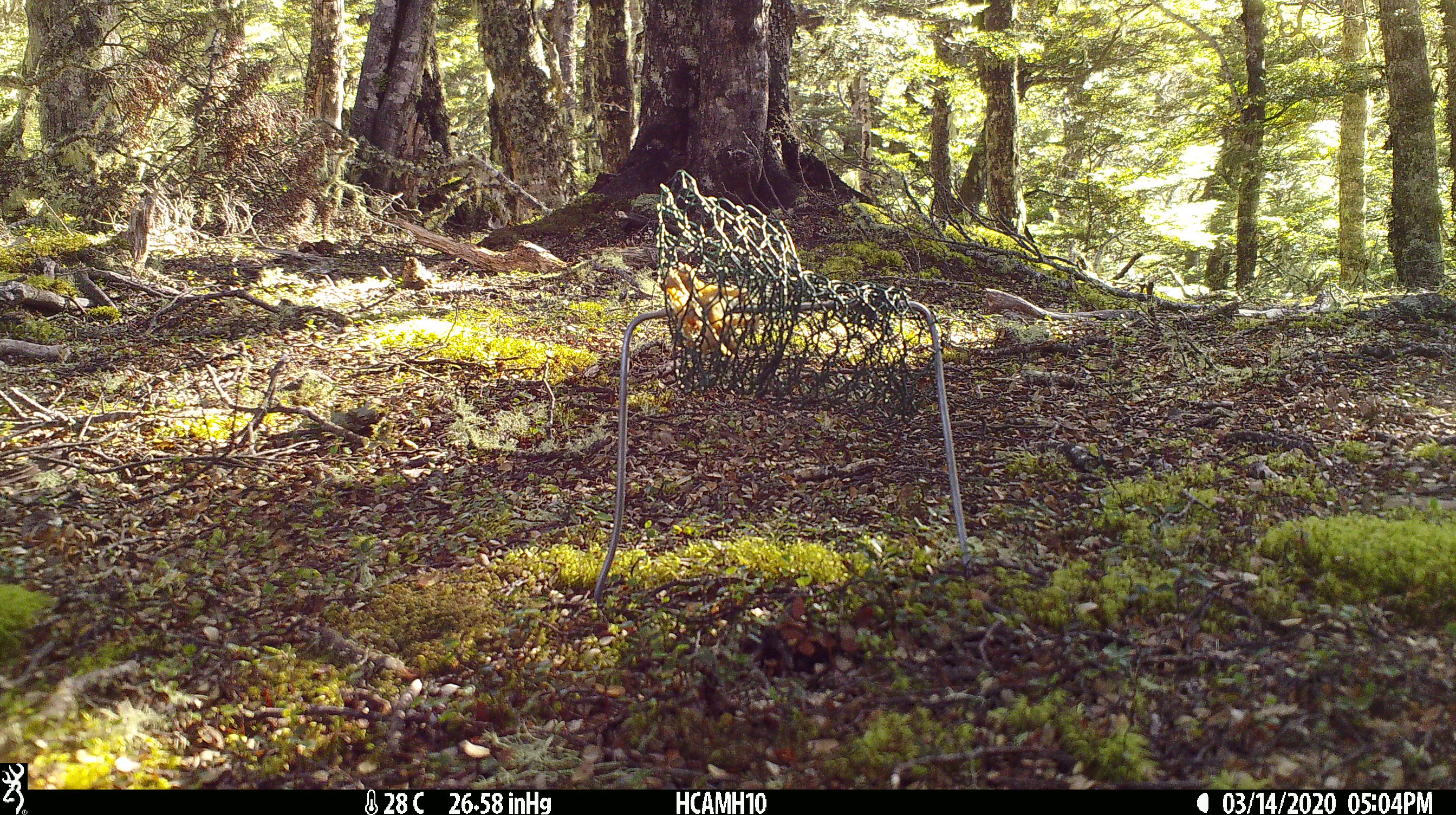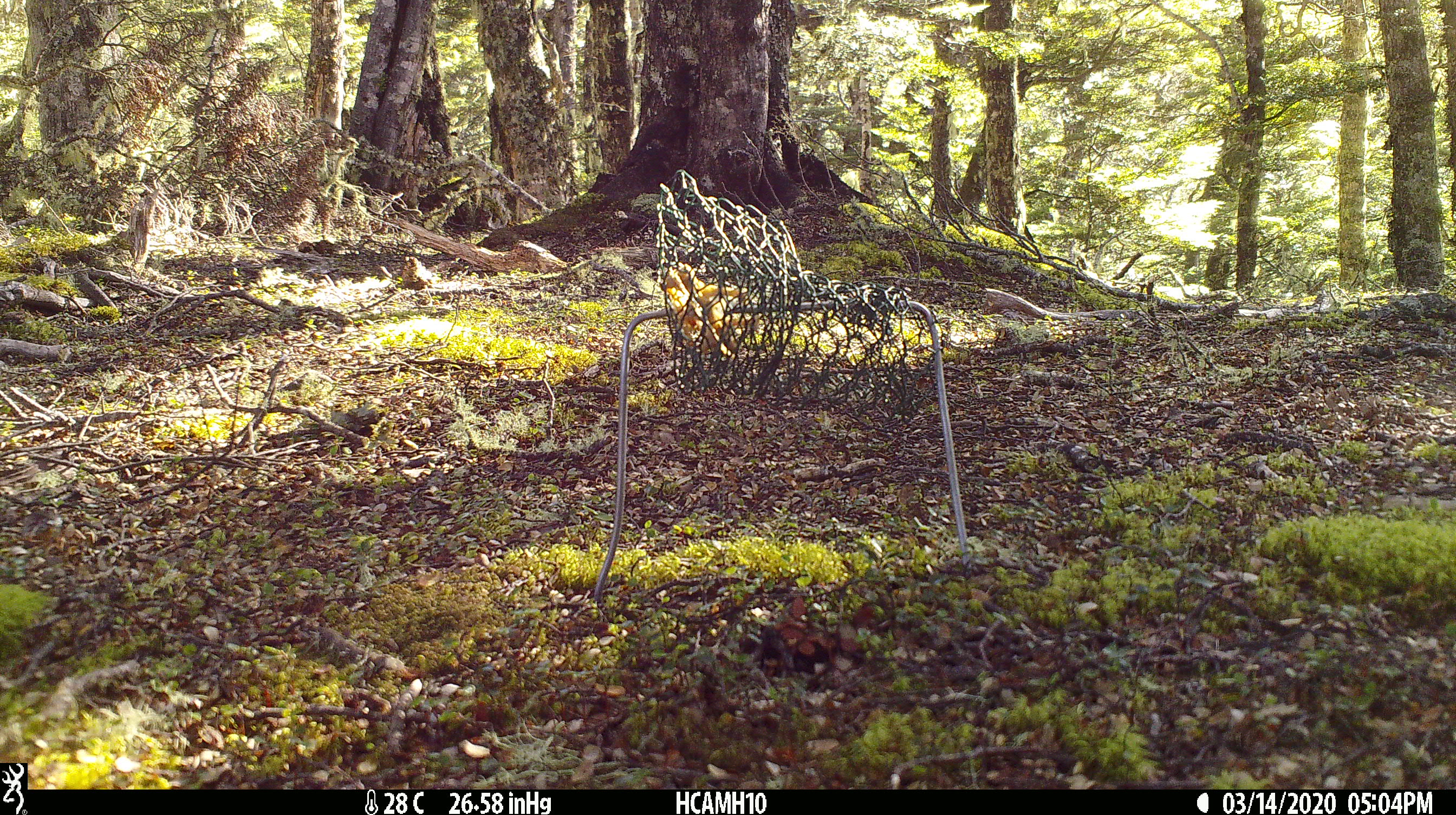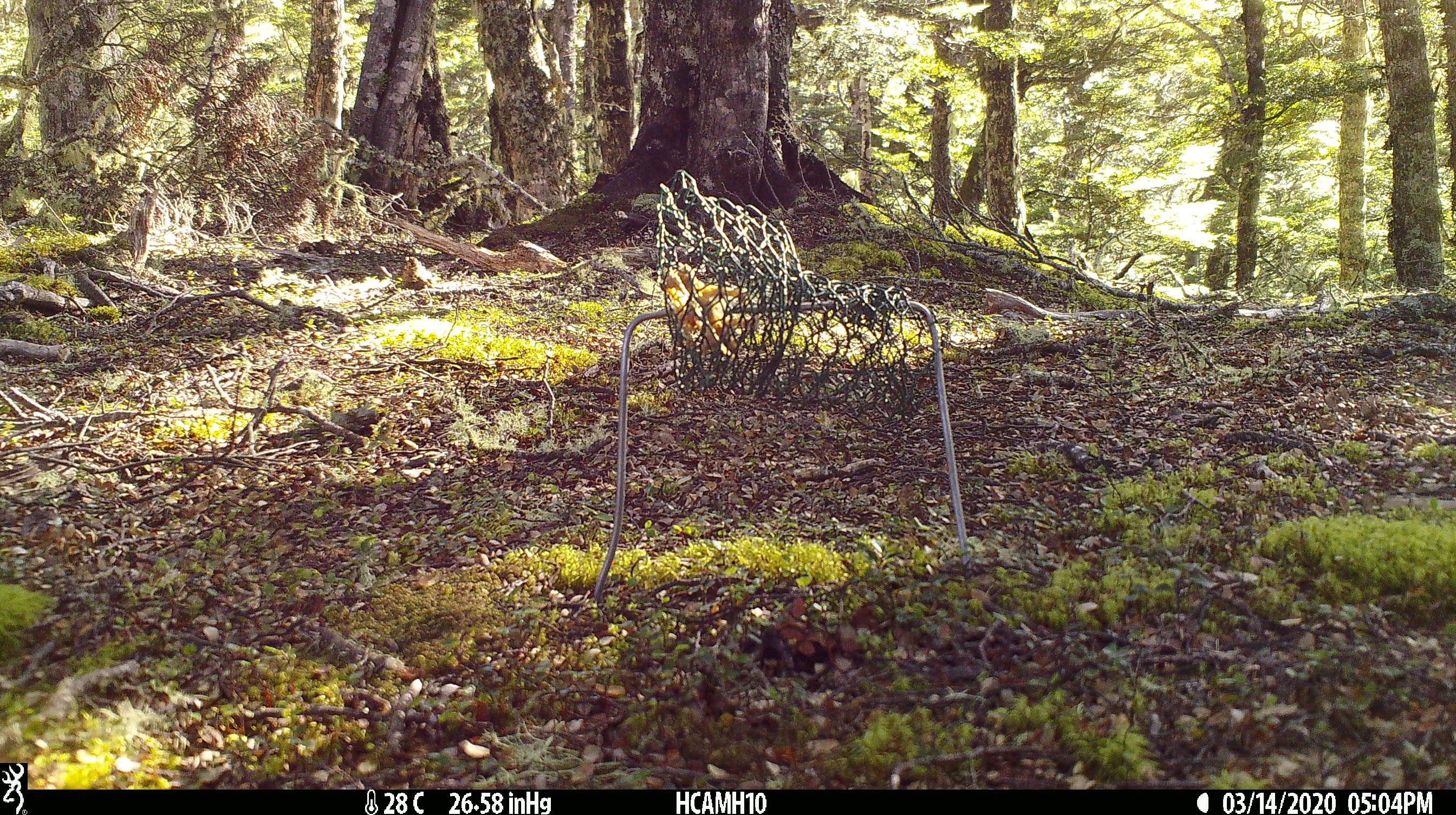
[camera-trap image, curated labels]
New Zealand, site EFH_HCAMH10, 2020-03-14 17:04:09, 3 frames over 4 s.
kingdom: Animalia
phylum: Chordata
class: Mammalia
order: Rodentia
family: Muridae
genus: Rattus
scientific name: Rattus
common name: rat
Rat (Rattus).